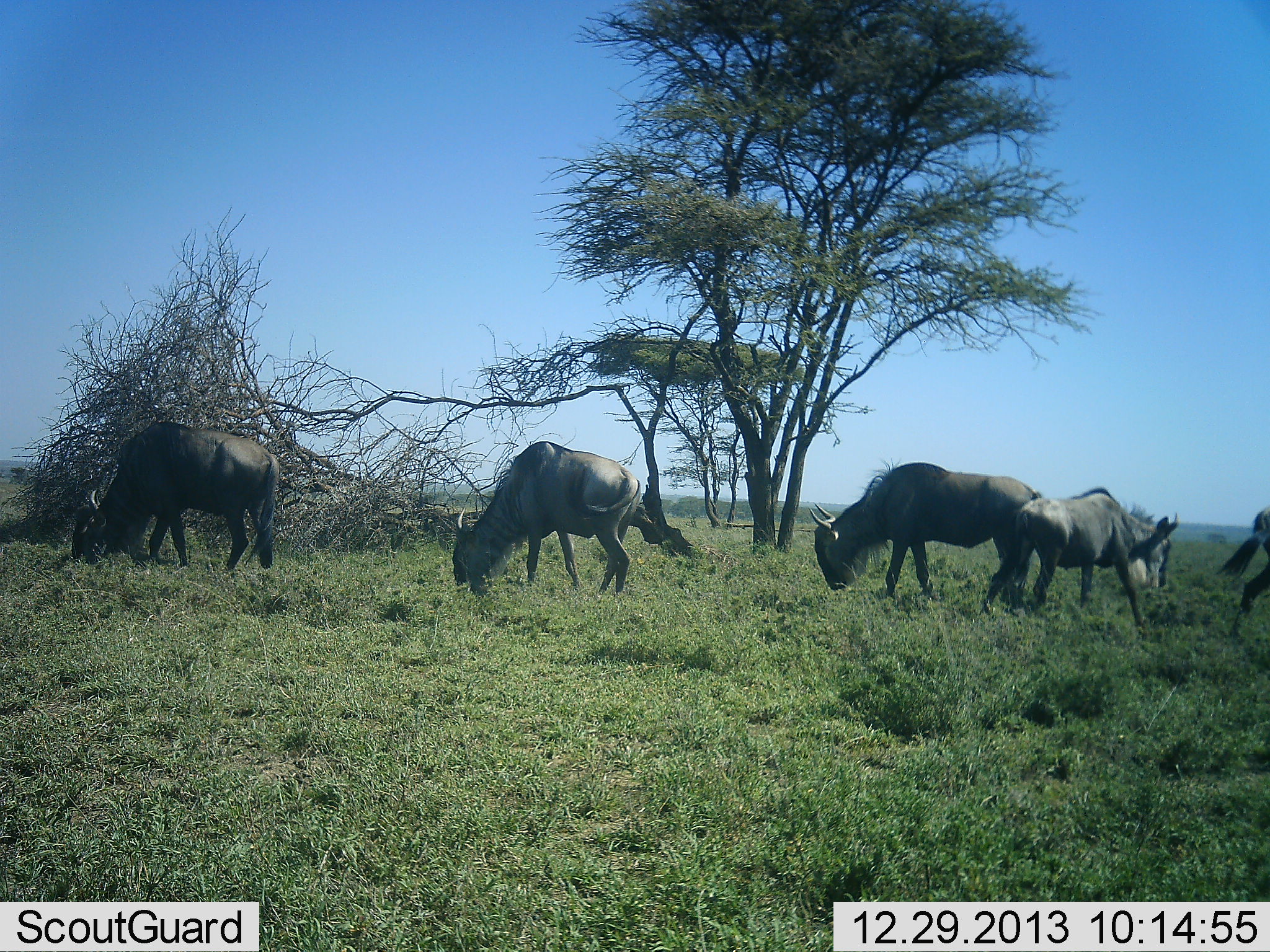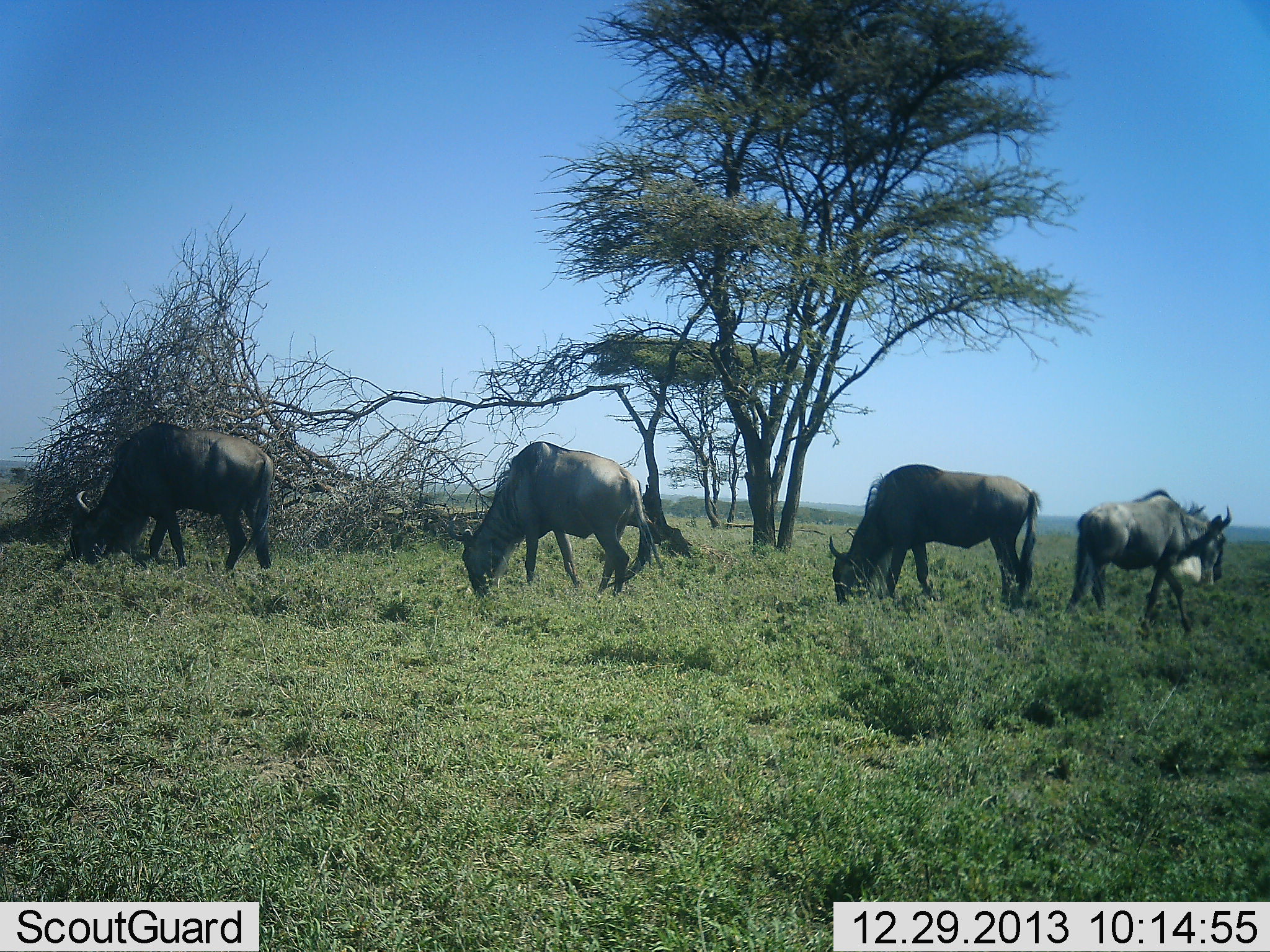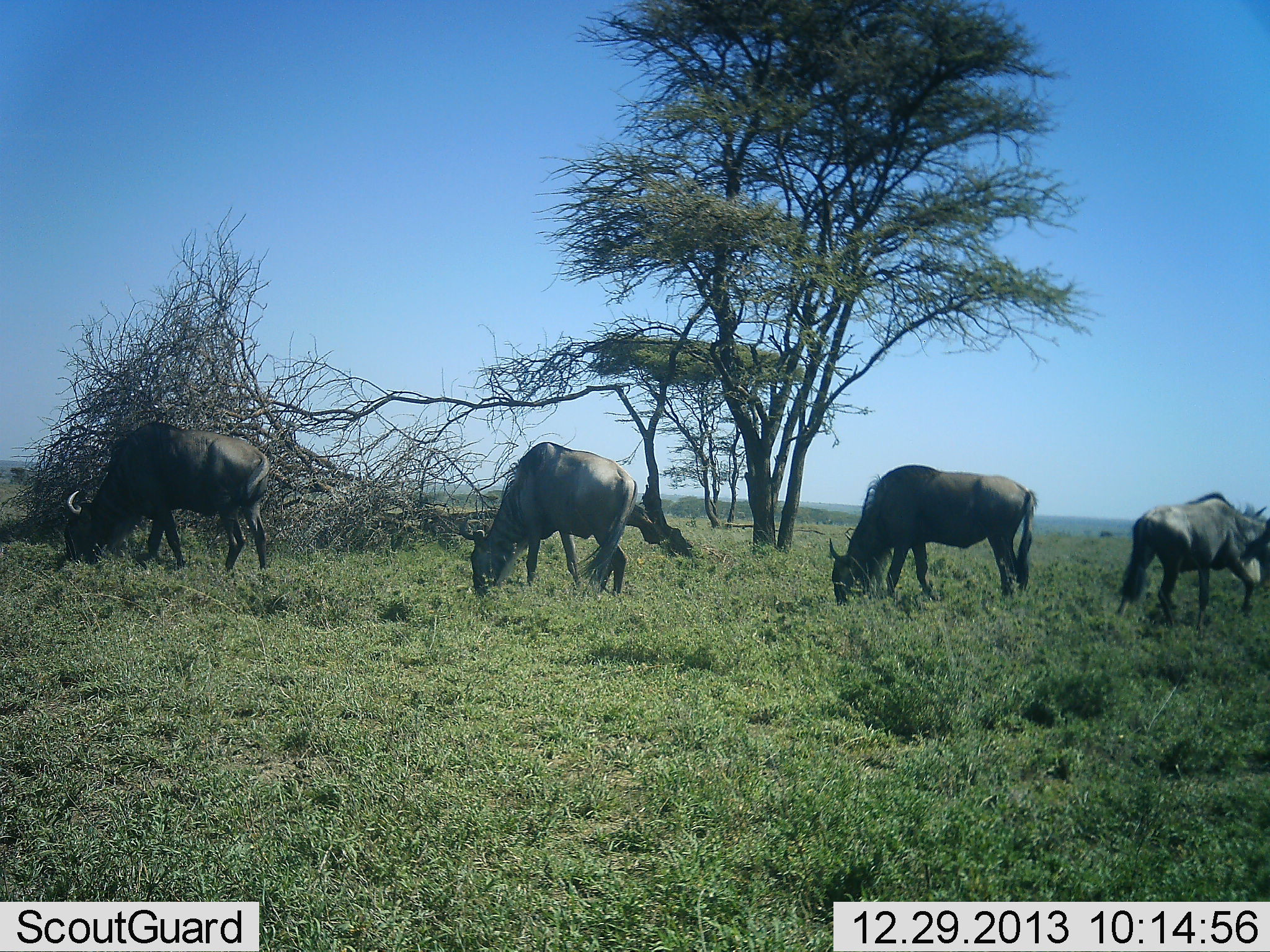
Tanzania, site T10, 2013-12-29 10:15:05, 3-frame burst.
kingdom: Animalia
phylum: Chordata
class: Mammalia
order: Artiodactyla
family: Bovidae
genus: Connochaetes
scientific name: Connochaetes taurinus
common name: blue wildebeest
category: wildebeest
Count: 5.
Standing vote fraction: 30%.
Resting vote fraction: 0%.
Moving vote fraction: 60%.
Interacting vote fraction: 0%.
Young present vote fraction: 0%.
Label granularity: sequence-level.